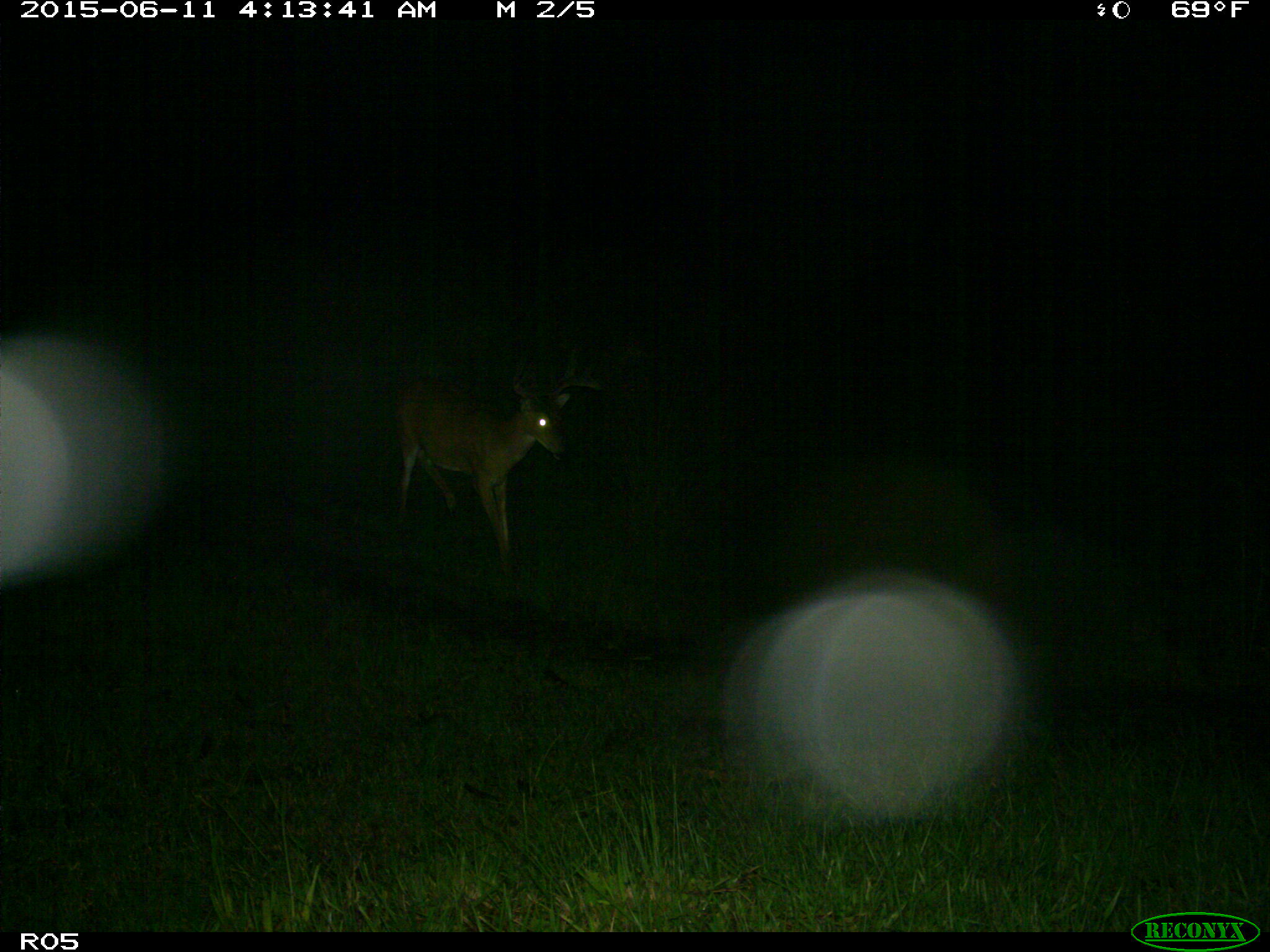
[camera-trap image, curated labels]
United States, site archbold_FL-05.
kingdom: Animalia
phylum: Chordata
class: Mammalia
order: Artiodactyla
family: Cervidae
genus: Odocoileus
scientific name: Odocoileus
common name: deer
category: unidentified deer